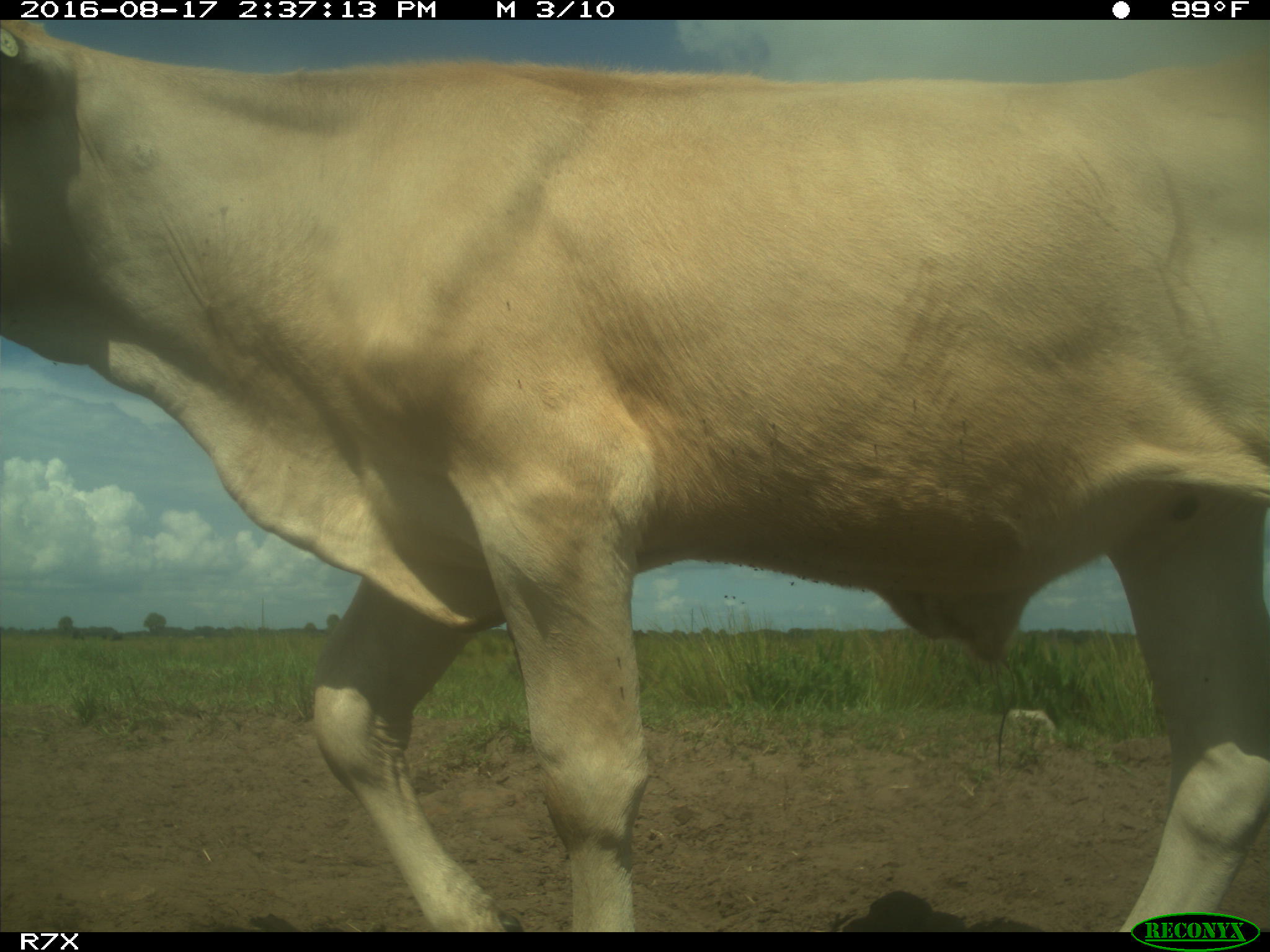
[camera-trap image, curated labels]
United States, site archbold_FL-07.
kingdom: Animalia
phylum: Chordata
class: Mammalia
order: Artiodactyla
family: Bovidae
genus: Bos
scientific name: Bos taurus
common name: domestic cow